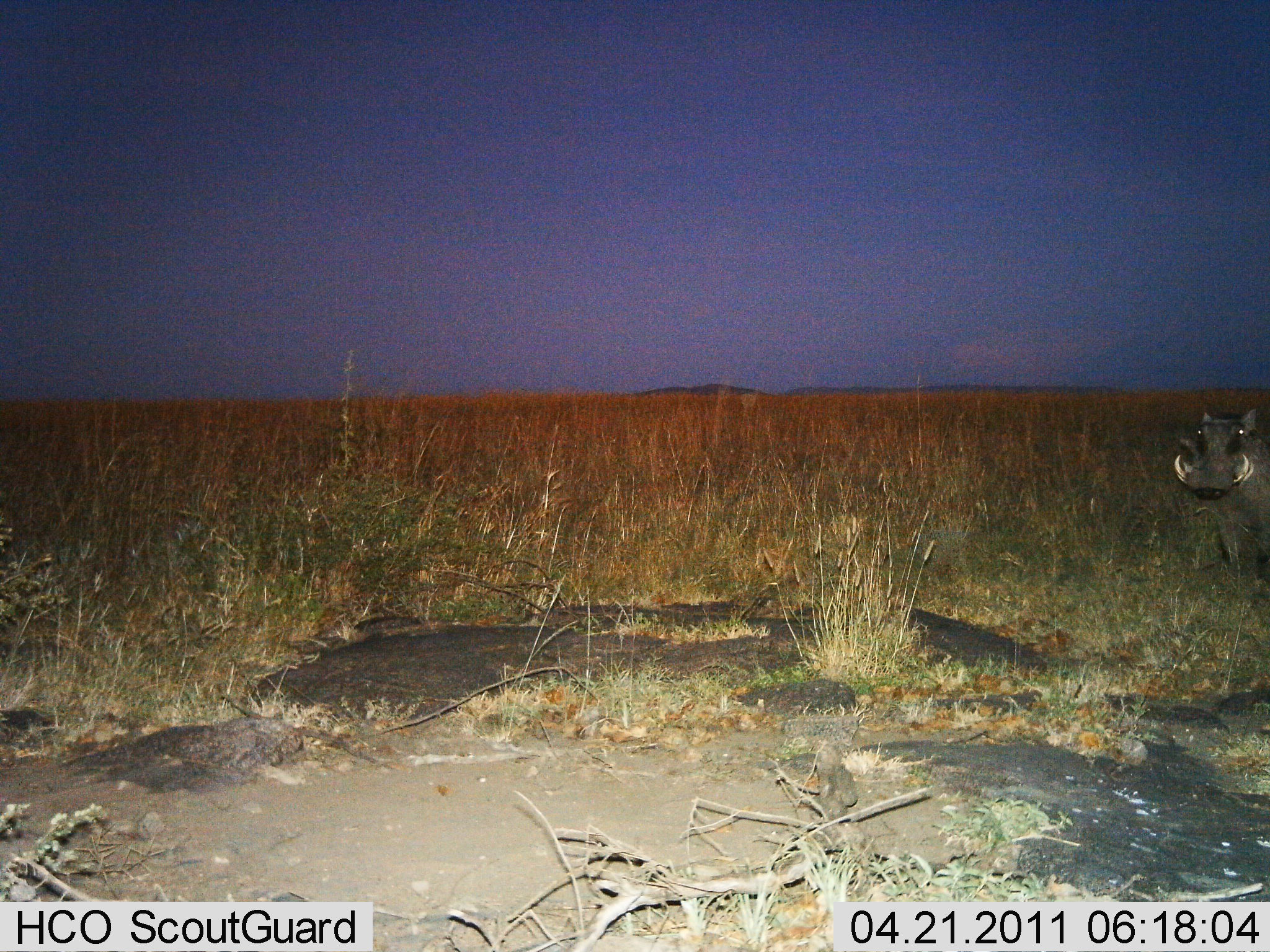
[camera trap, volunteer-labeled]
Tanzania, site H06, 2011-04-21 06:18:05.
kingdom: Animalia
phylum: Chordata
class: Mammalia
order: Artiodactyla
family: Suidae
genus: Phacochoerus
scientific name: Phacochoerus africanus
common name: warthog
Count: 1.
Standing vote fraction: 85%.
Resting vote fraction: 8%.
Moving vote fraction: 8%.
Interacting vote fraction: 0%.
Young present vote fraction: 0%.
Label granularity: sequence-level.